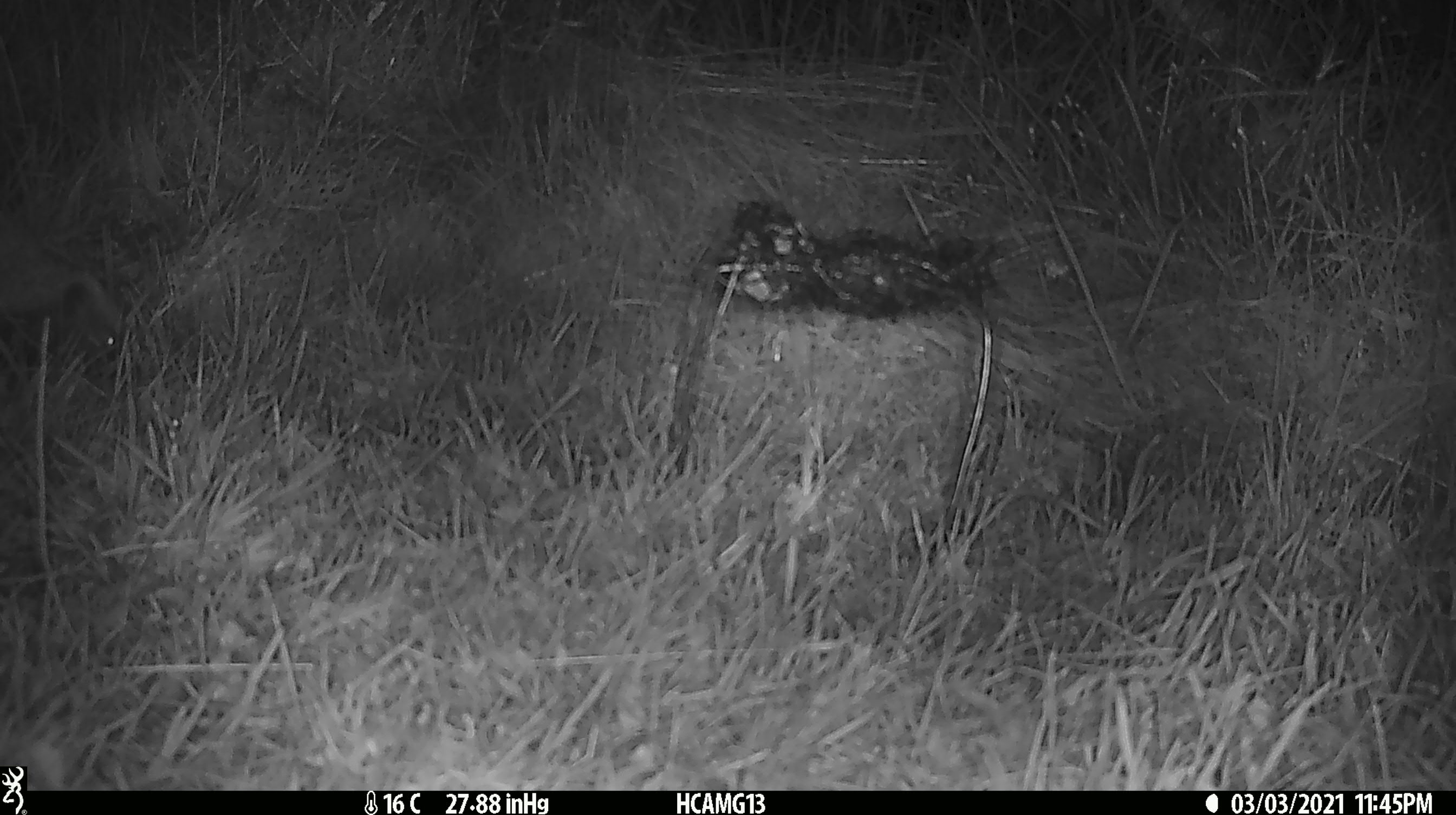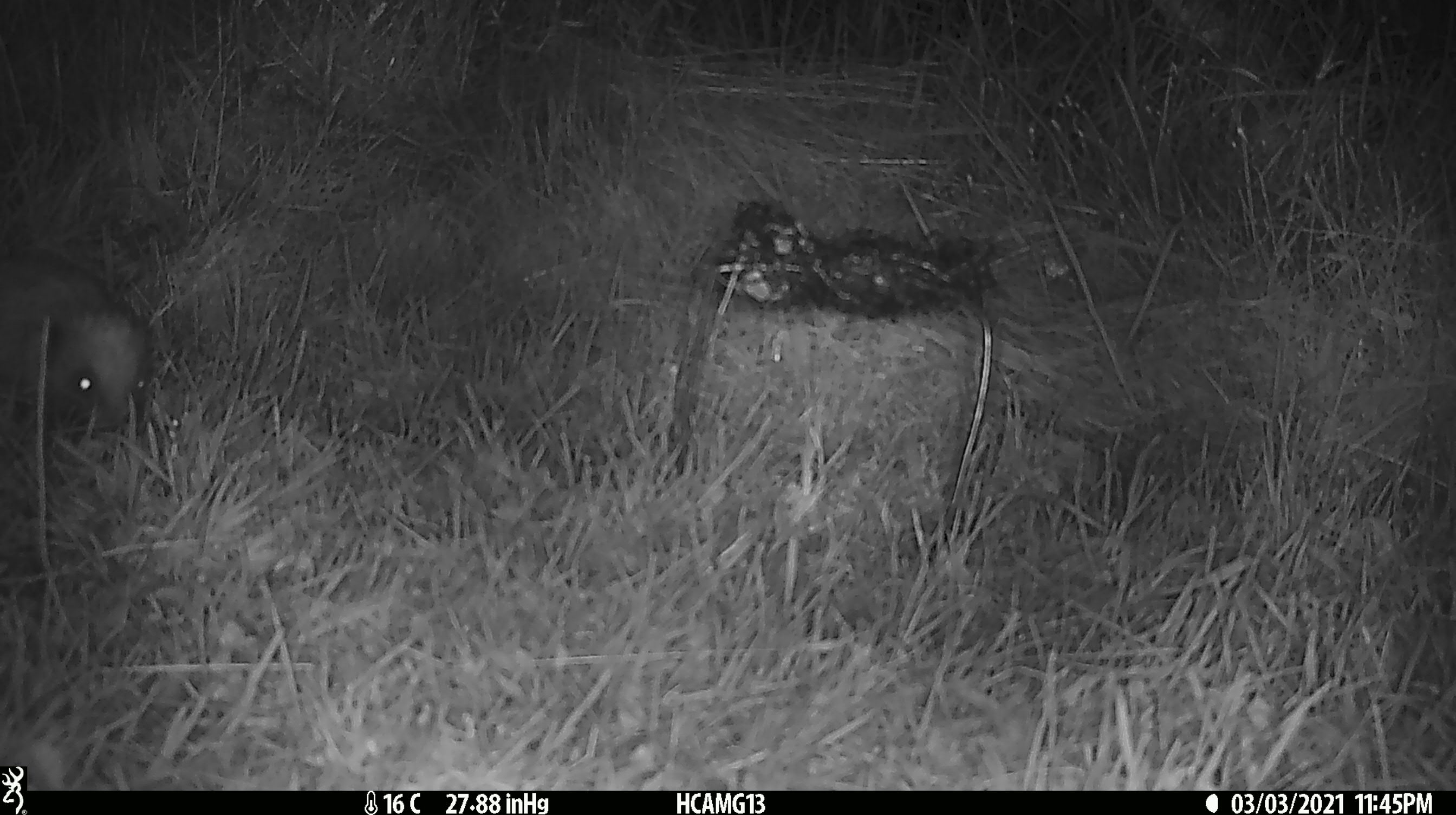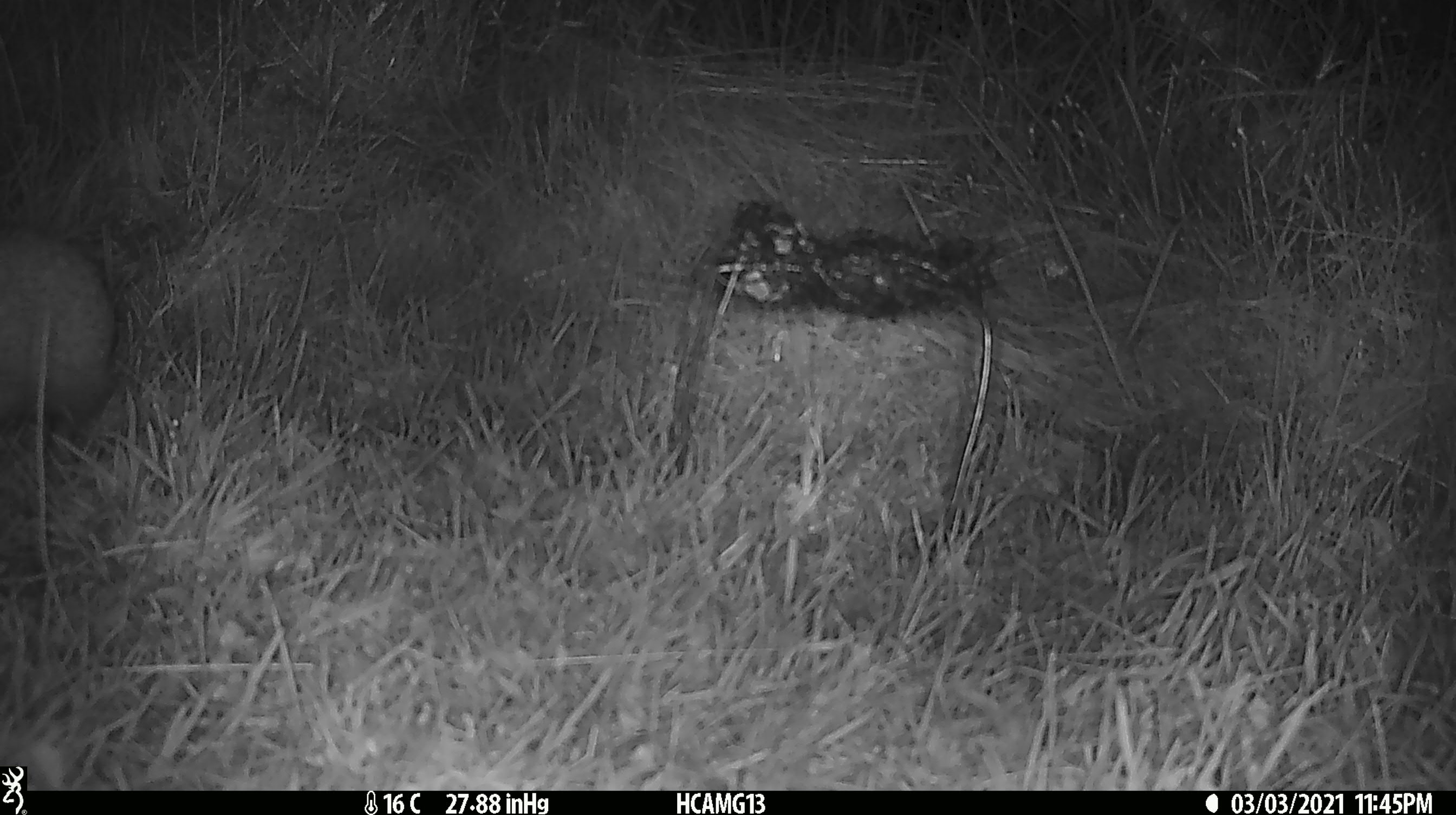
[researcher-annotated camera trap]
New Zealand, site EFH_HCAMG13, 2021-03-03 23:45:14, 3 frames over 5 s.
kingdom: Animalia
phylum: Chordata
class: Mammalia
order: Eulipotyphla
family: Erinaceidae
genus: Erinaceus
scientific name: Erinaceus europaeus europaeus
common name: european hedgehog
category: hedgehog